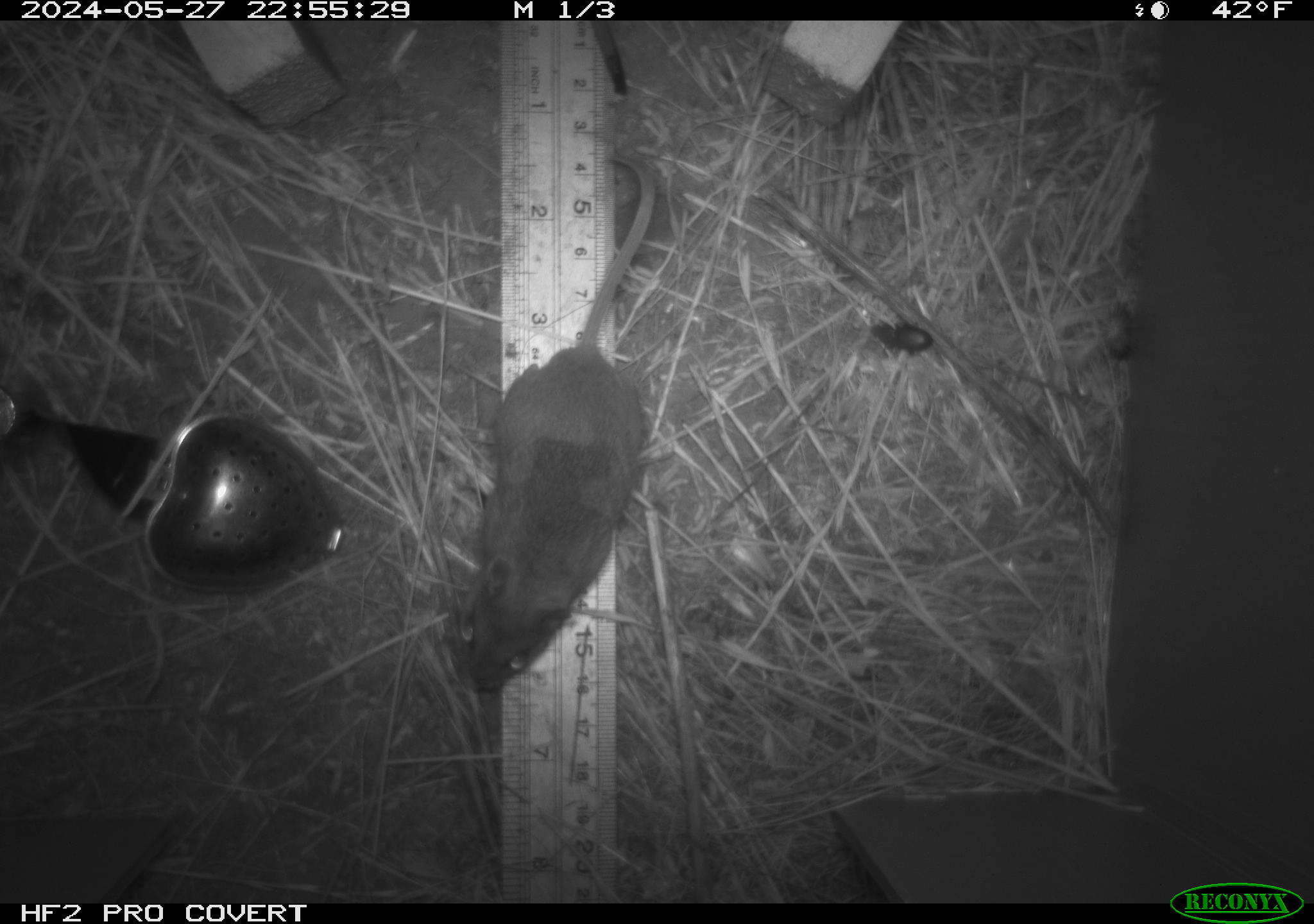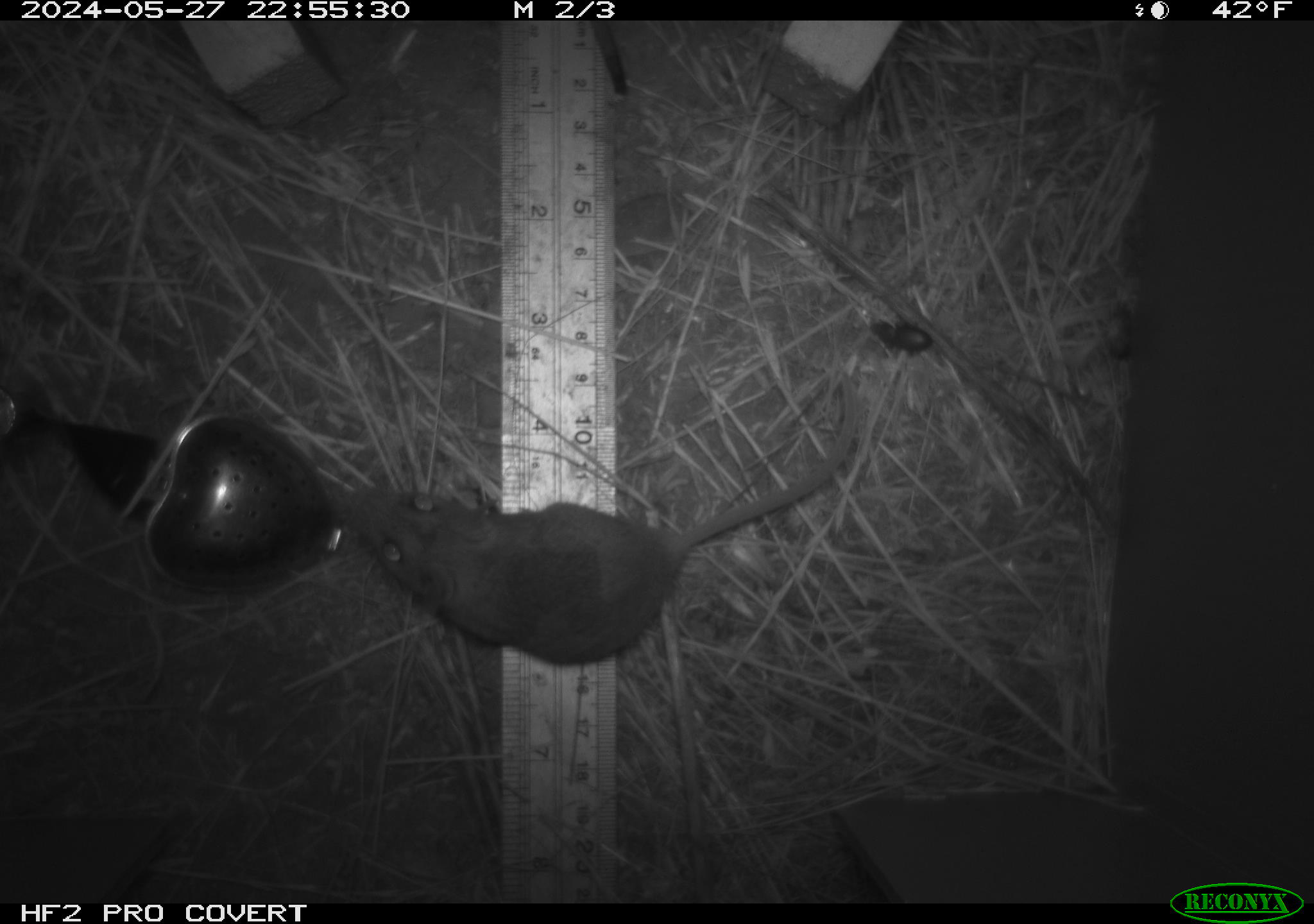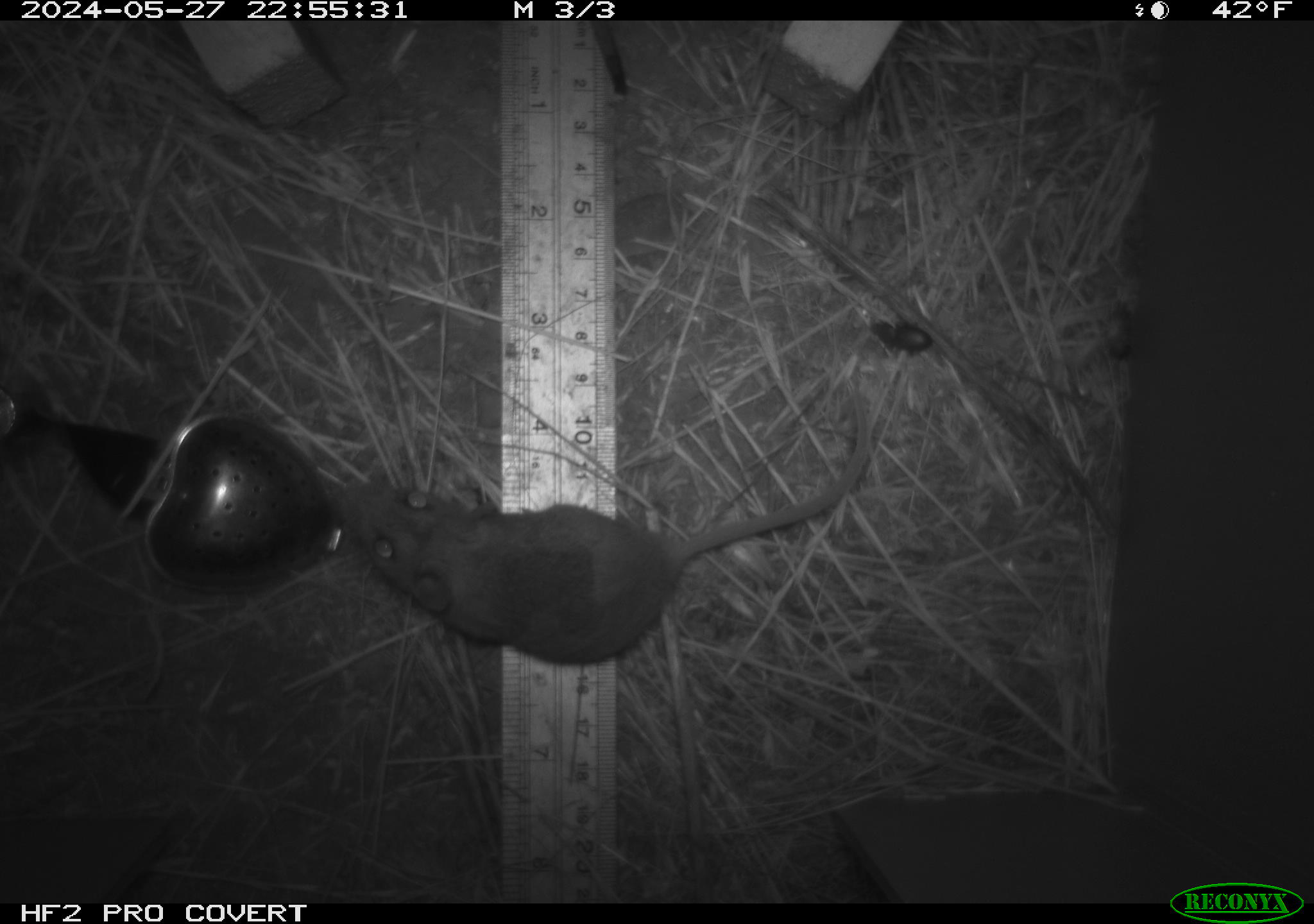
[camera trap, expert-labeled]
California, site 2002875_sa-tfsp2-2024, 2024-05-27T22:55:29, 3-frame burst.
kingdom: Animalia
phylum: Chordata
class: Mammalia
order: Rodentia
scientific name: Rodentia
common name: mouse species